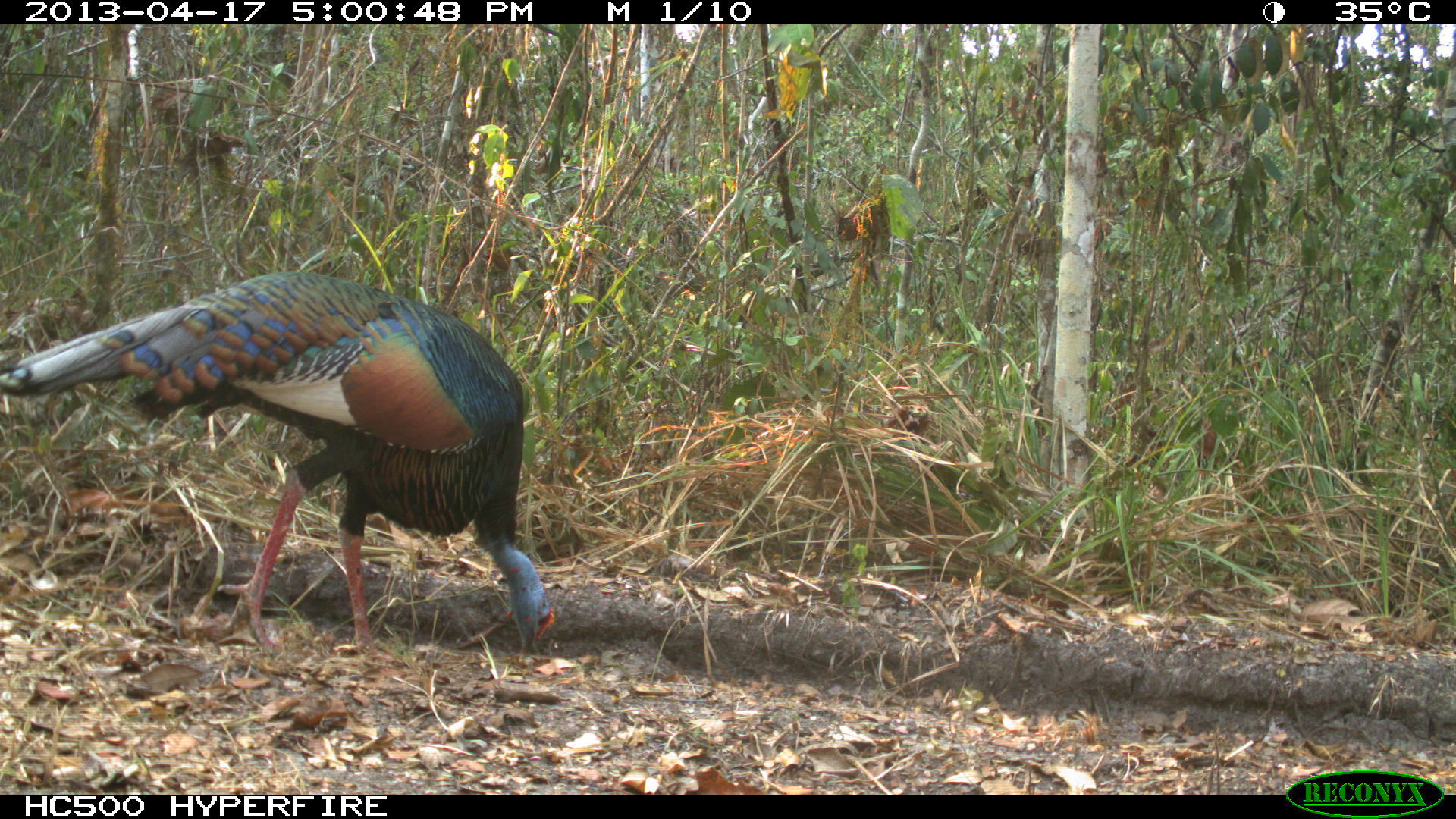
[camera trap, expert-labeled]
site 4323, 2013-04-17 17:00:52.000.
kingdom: Animalia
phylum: Chordata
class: Aves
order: Galliformes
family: Phasianidae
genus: Meleagris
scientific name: Meleagris ocellata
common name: ocellated turkey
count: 1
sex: male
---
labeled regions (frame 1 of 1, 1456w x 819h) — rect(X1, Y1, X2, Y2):
meleagris ocellata: rect(0, 265, 556, 662)